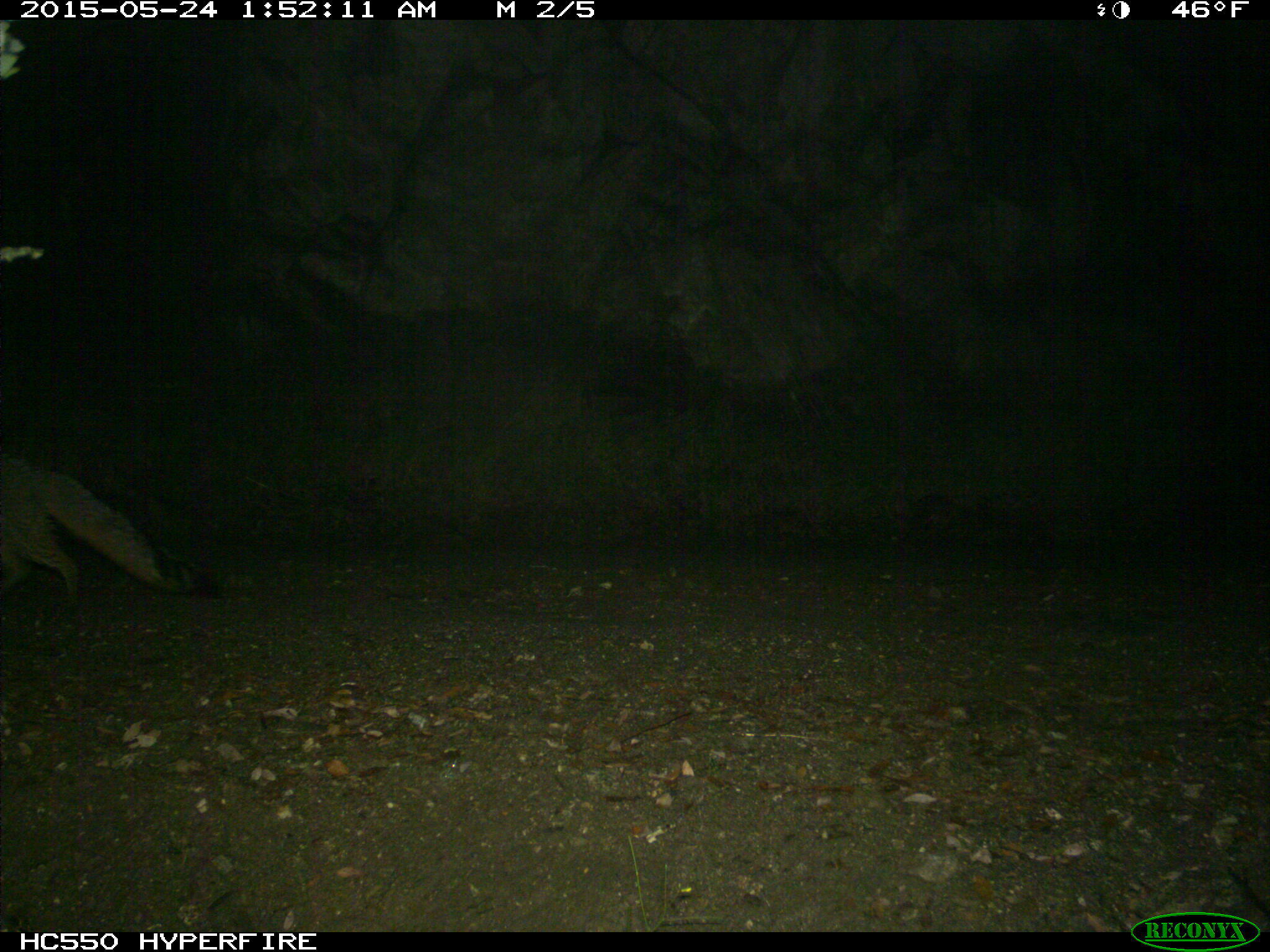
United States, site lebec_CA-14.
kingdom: Animalia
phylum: Chordata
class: Mammalia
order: Carnivora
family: Canidae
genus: Urocyon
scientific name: Urocyon cinereoargenteus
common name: gray fox